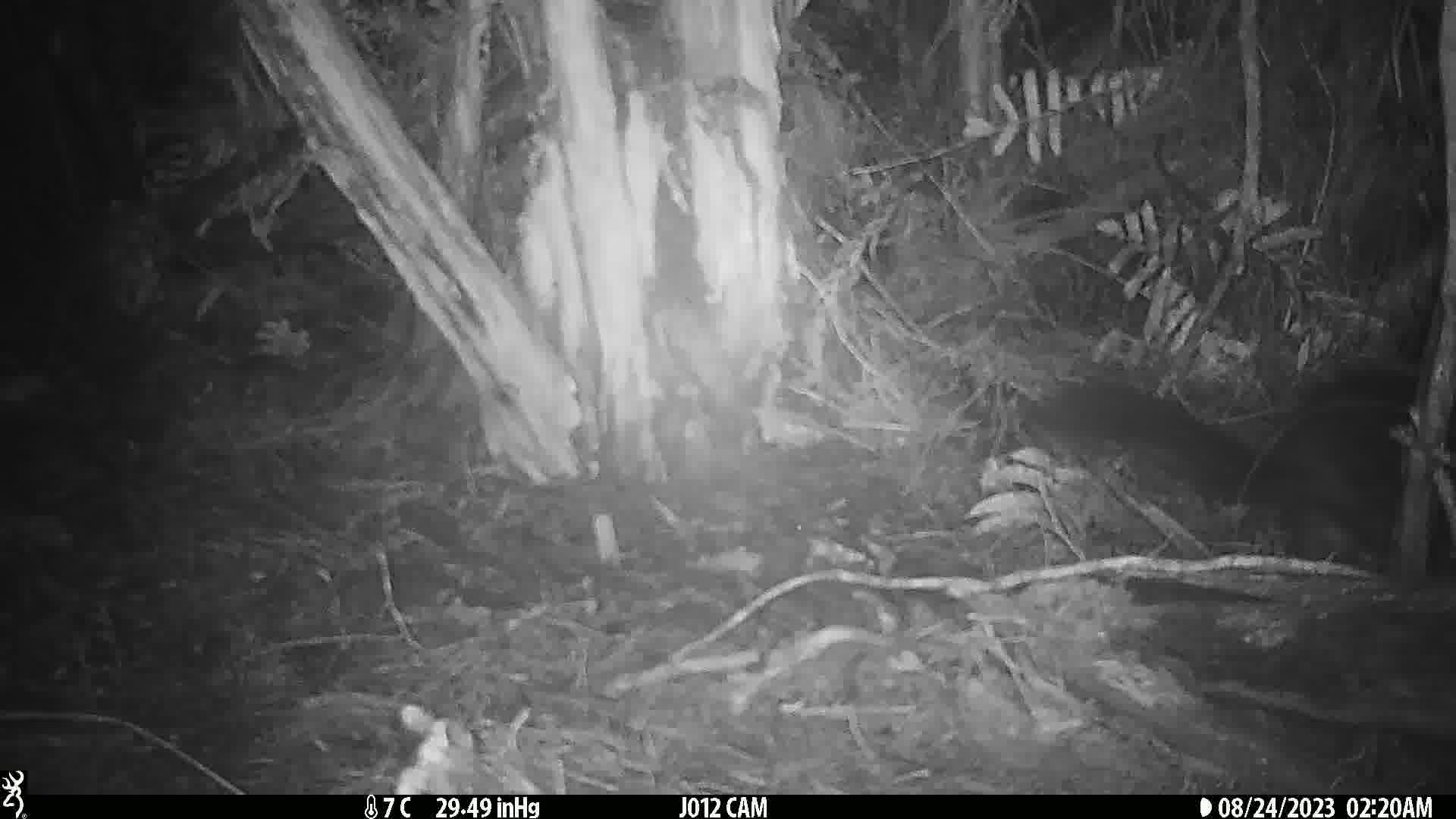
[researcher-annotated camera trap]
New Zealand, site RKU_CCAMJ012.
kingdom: Animalia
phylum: Chordata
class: Mammalia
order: Diprotodontia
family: Phalangeridae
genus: Trichosurus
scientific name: Trichosurus vulpecula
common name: common brushtail possum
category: possum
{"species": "possum (common brushtail possum) (Trichosurus vulpecula)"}